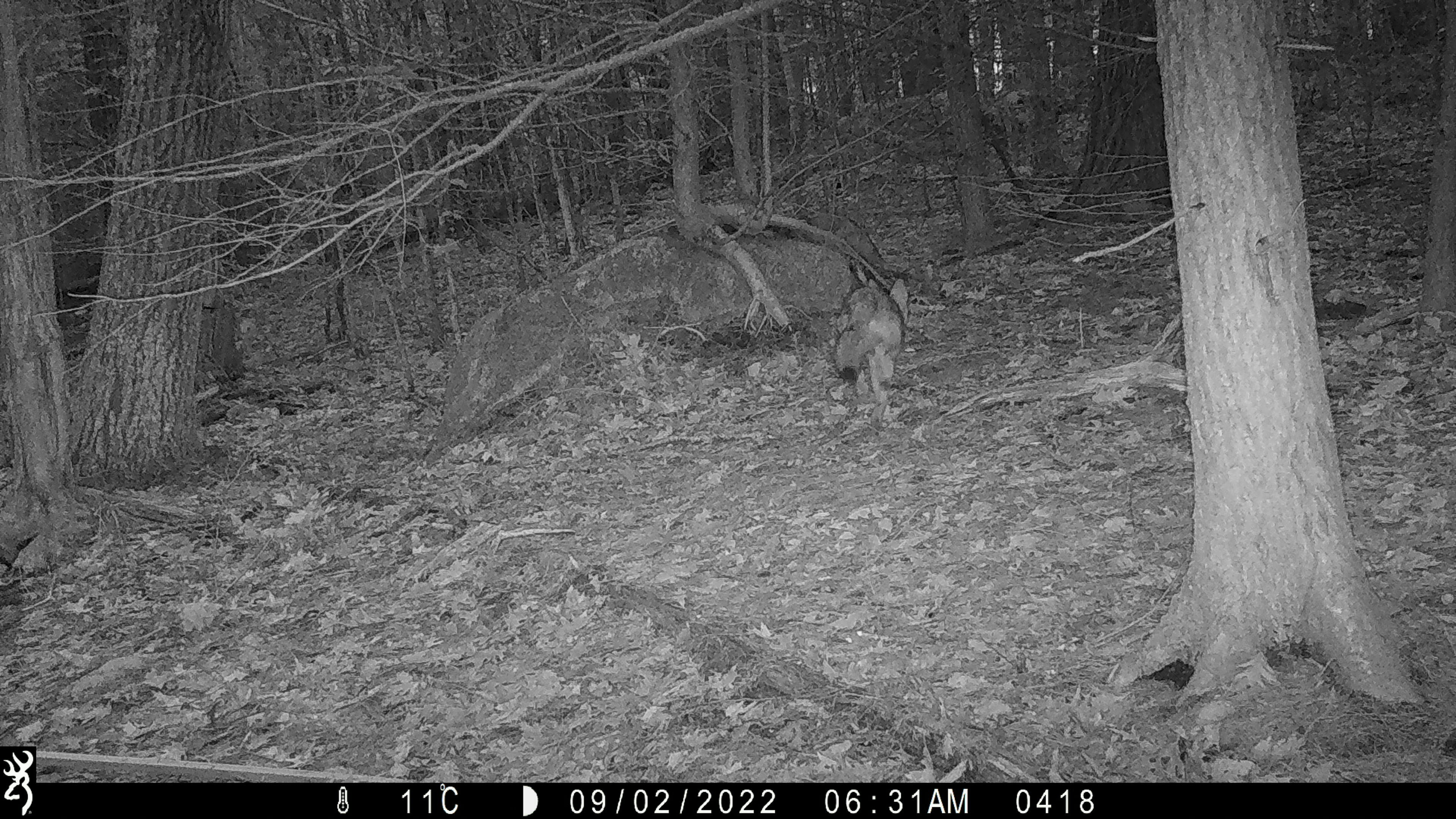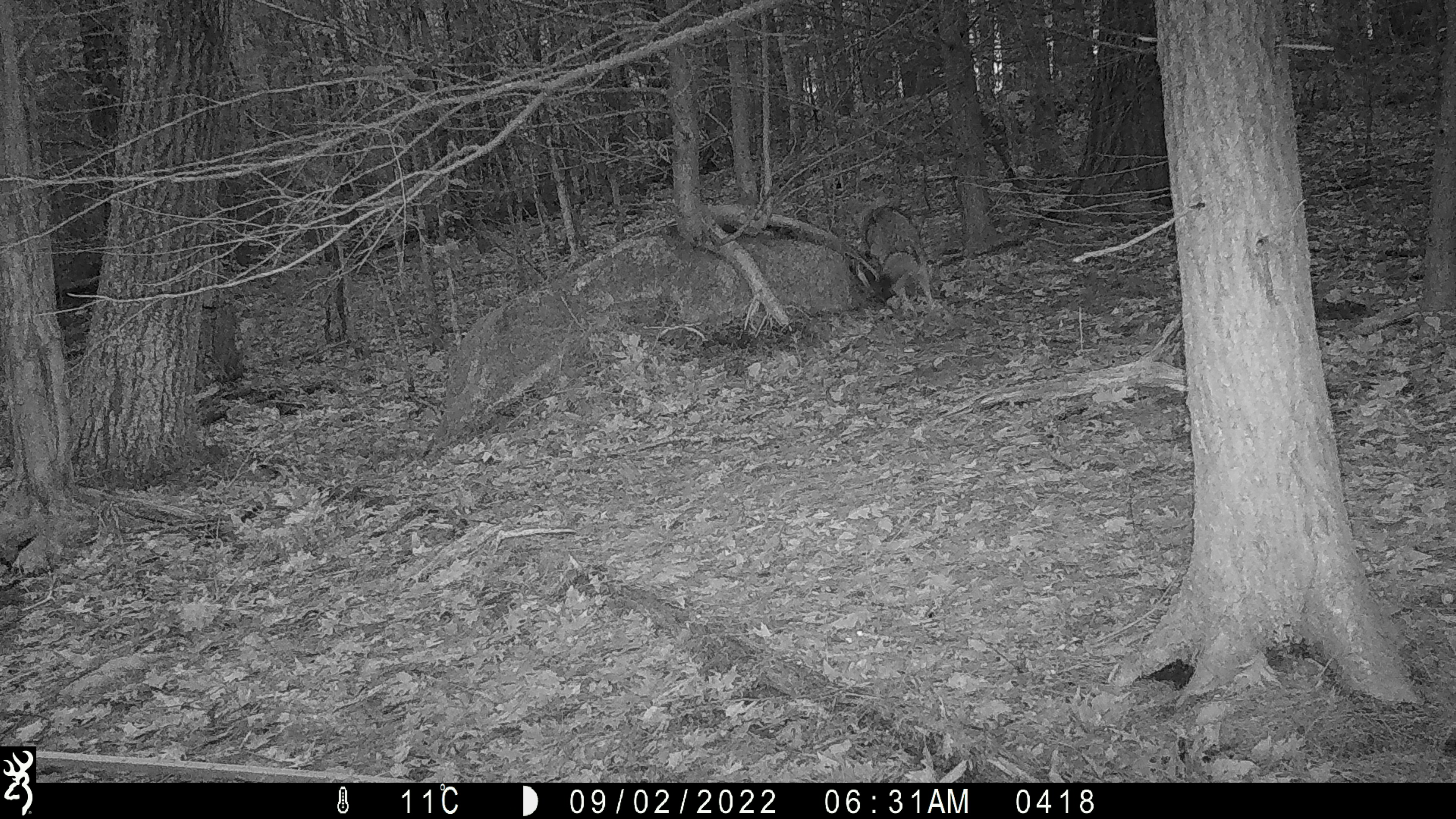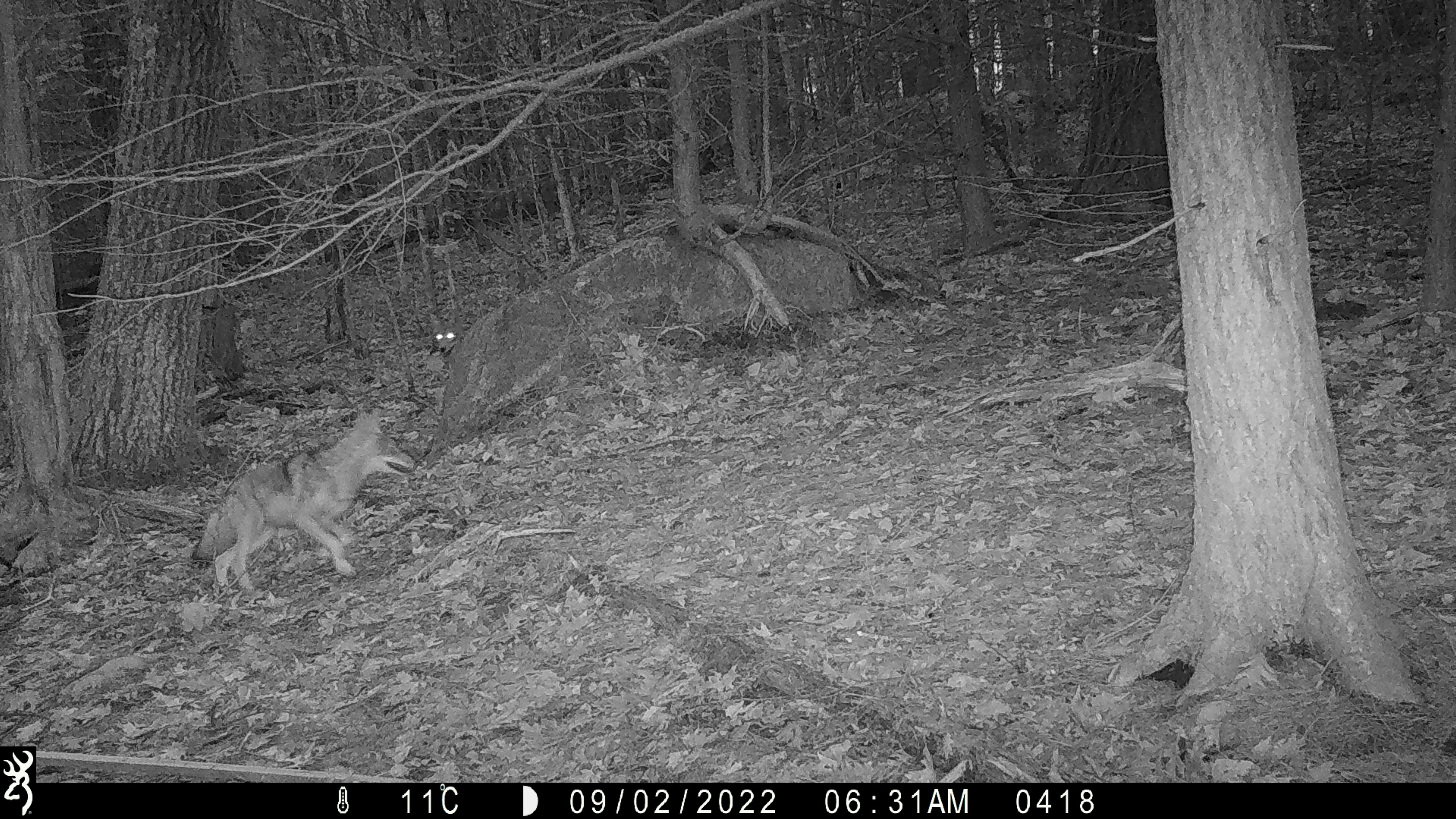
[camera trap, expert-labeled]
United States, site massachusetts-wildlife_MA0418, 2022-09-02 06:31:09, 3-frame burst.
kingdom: Animalia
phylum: Chordata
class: Mammalia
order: Carnivora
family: Canidae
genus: Canis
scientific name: Canis latrans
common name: coyote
Coyote (Canis latrans).